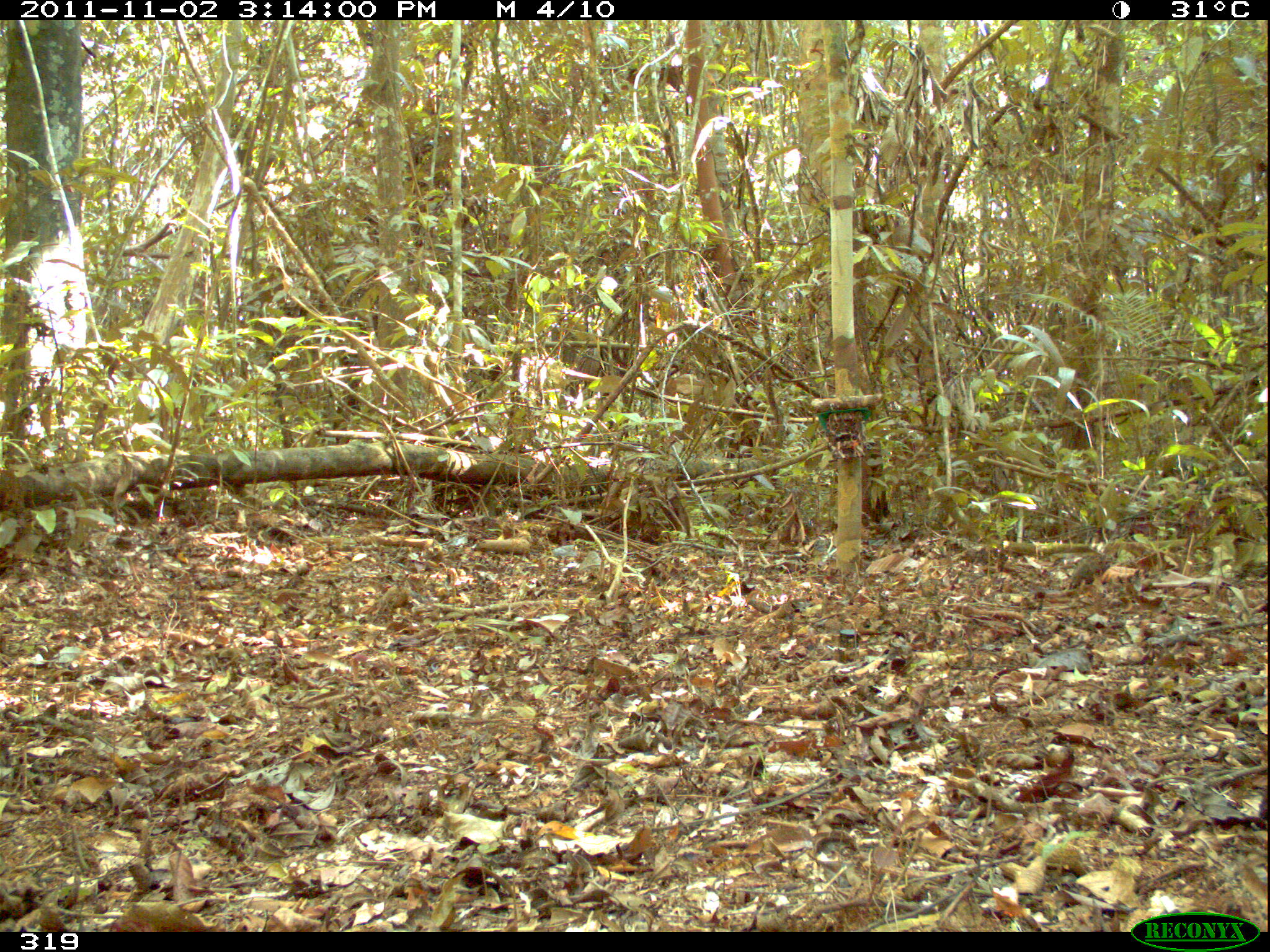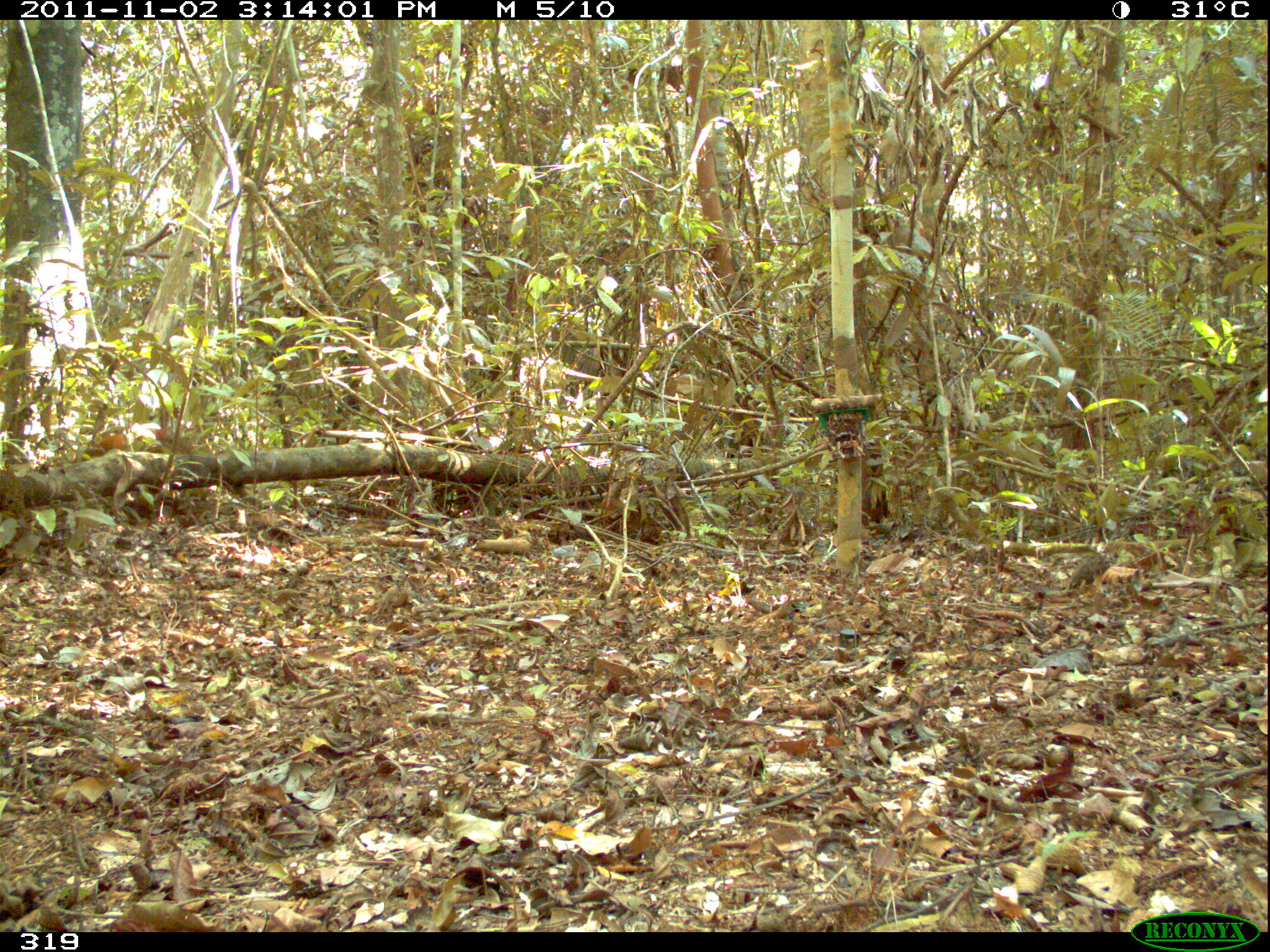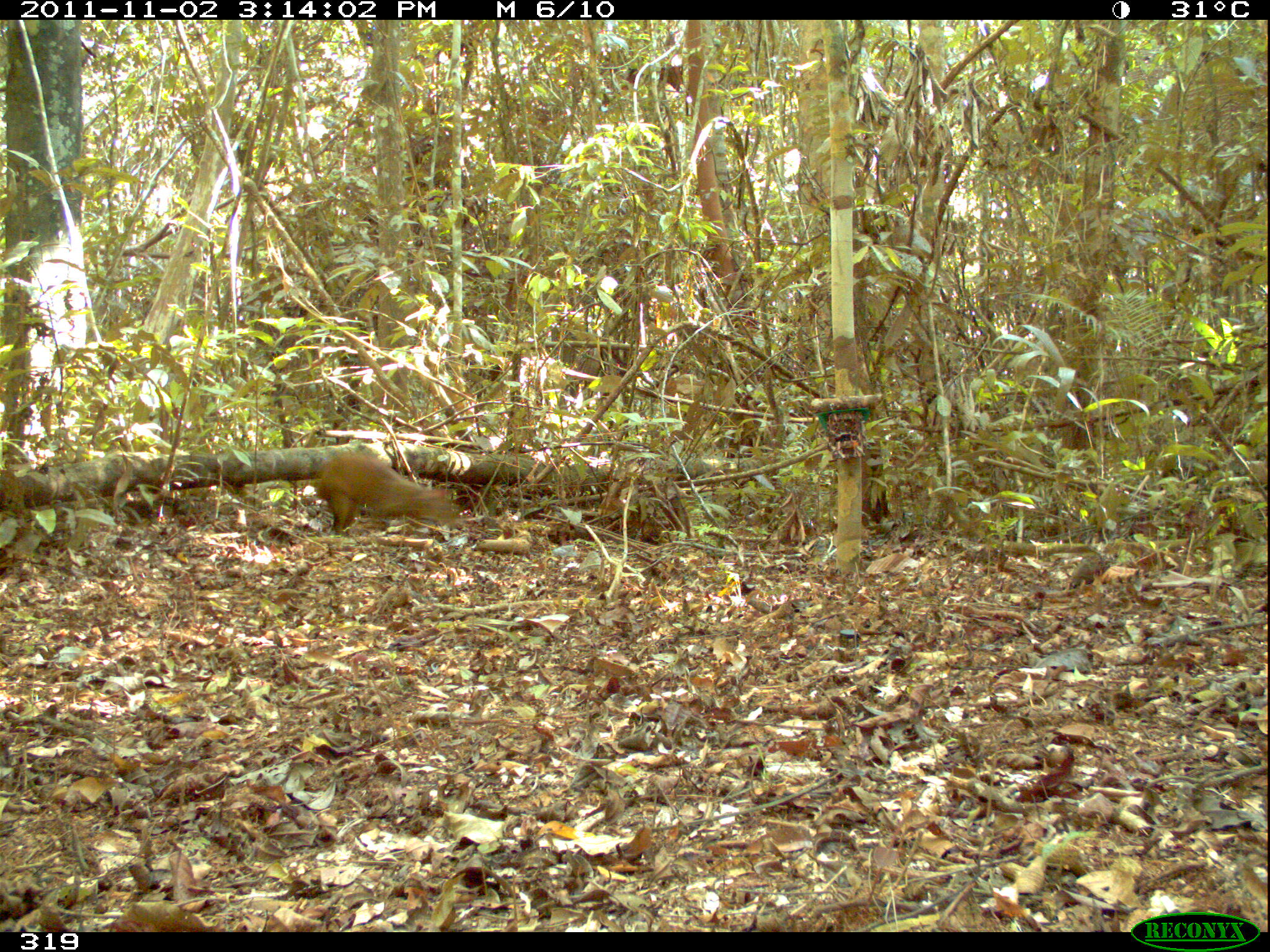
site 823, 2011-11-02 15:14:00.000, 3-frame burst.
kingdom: Animalia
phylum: Chordata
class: Mammalia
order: Rodentia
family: Dasyproctidae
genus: Dasyprocta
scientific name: Dasyprocta punctata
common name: central american agouti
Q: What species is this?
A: Dasyprocta punctata (central american agouti).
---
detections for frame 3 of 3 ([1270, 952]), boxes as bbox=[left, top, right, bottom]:
dasyprocta punctata: bbox=[315, 451, 463, 533]